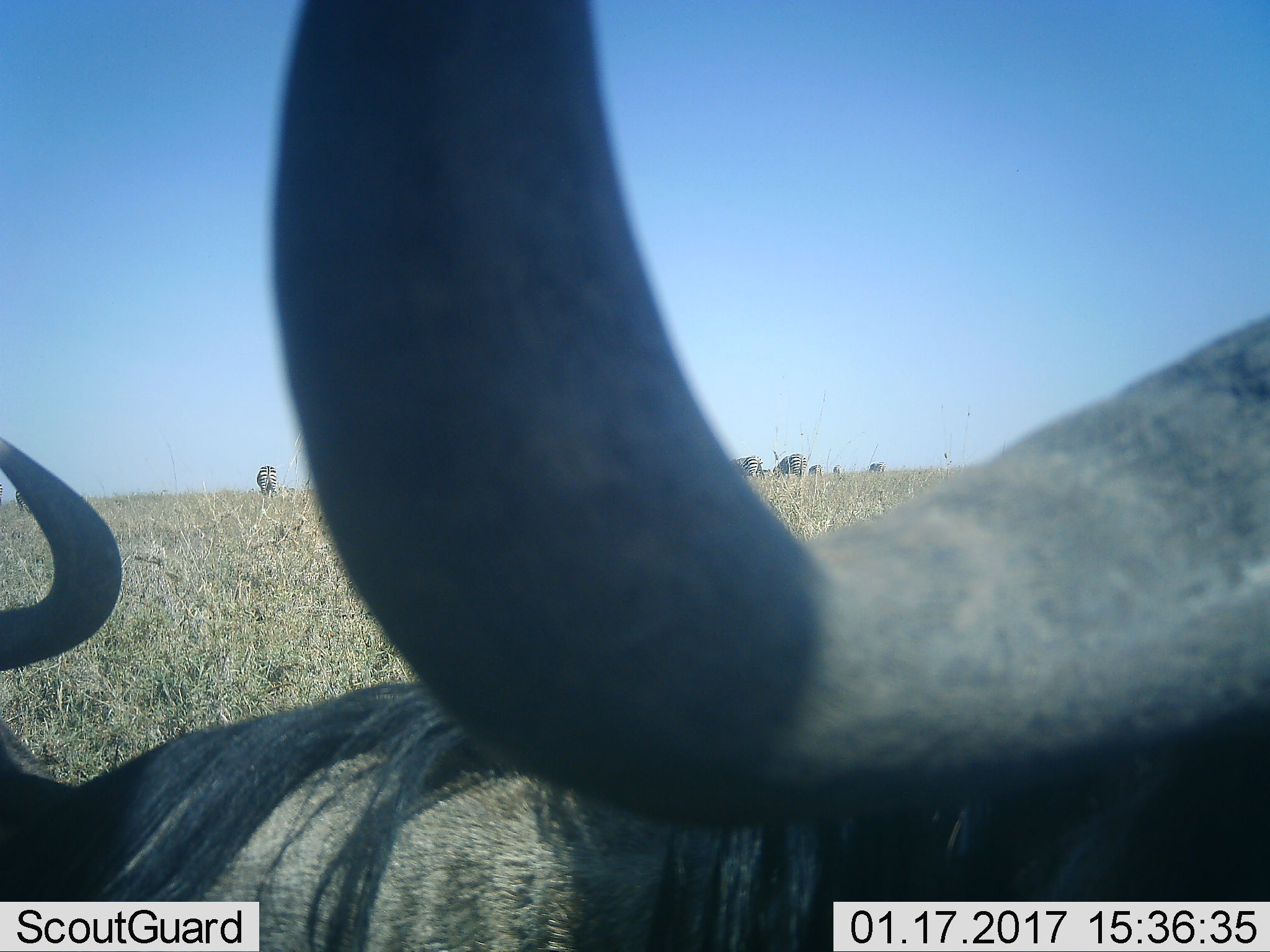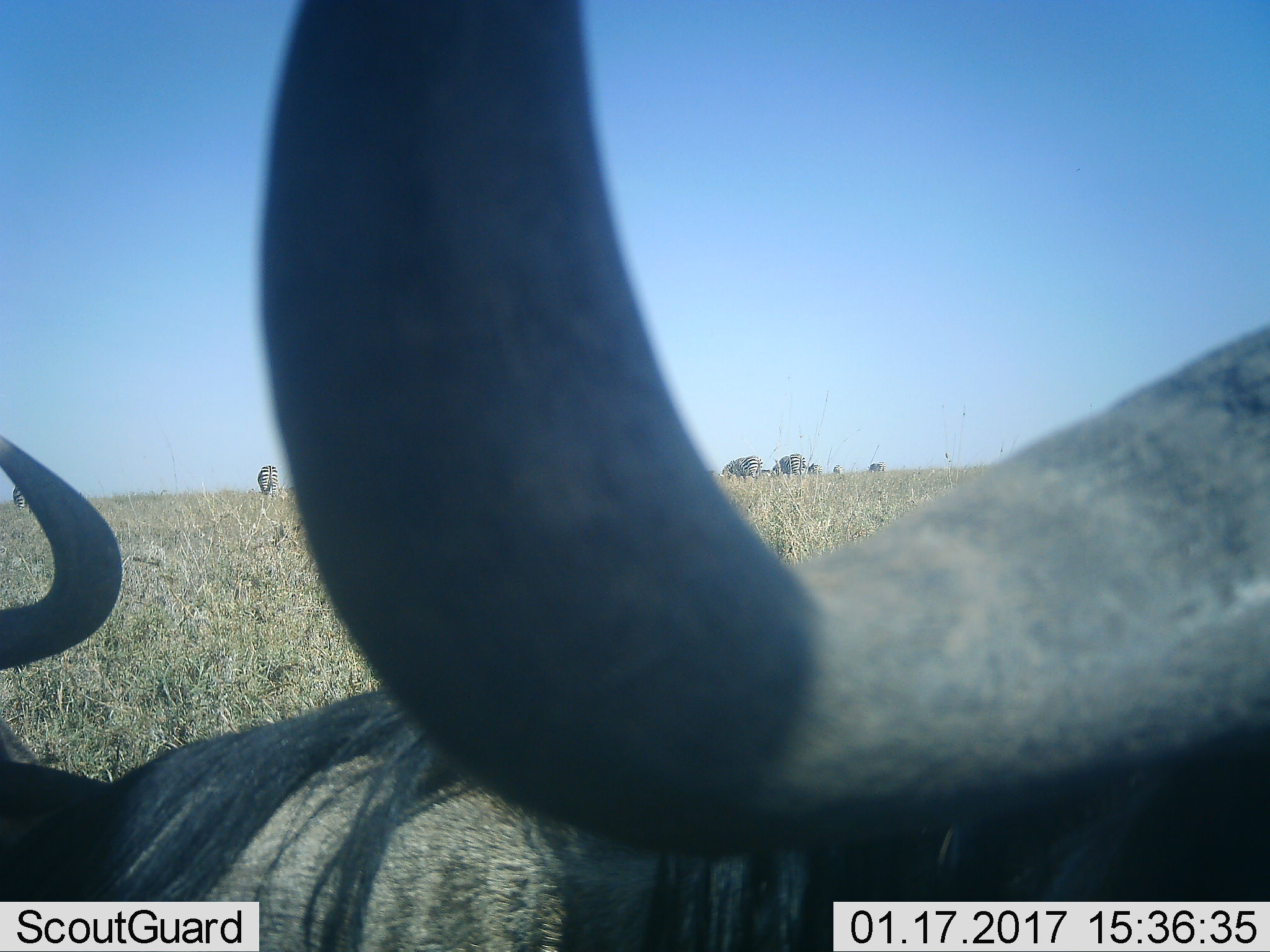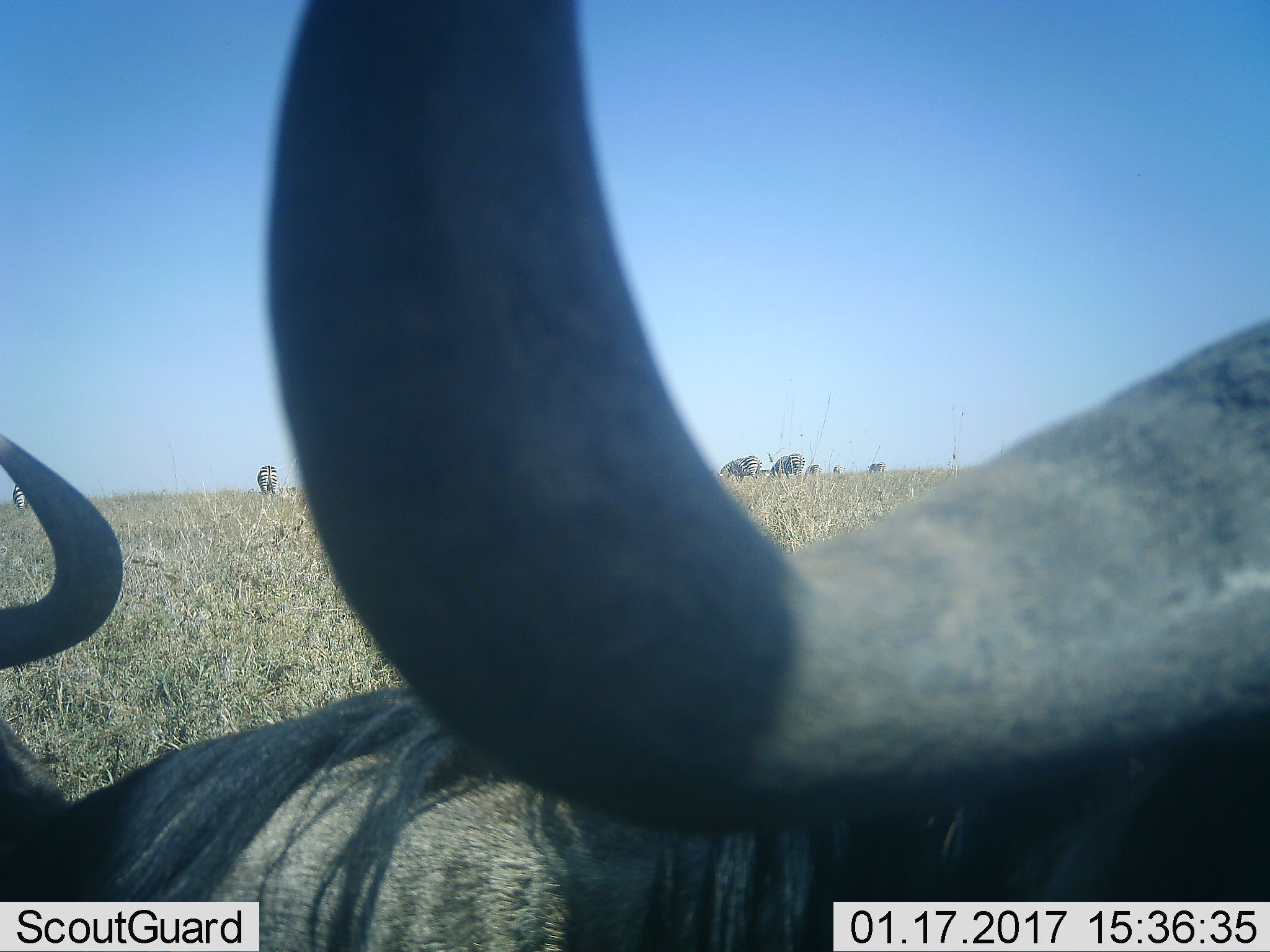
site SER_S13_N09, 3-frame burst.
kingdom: Animalia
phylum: Chordata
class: Mammalia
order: Artiodactyla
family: Bovidae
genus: Connochaetes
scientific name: Connochaetes taurinus taurinus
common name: blue wildebeest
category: wildebeestblue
Wildebeestblue (blue wildebeest) (Connochaetes taurinus taurinus), count 2. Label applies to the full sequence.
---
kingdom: Animalia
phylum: Chordata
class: Mammalia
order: Perissodactyla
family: Equidae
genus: Equus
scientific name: Equus quagga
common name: plains zebra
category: zebraplains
Zebraplains (plains zebra) (Equus quagga), count 8. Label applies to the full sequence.